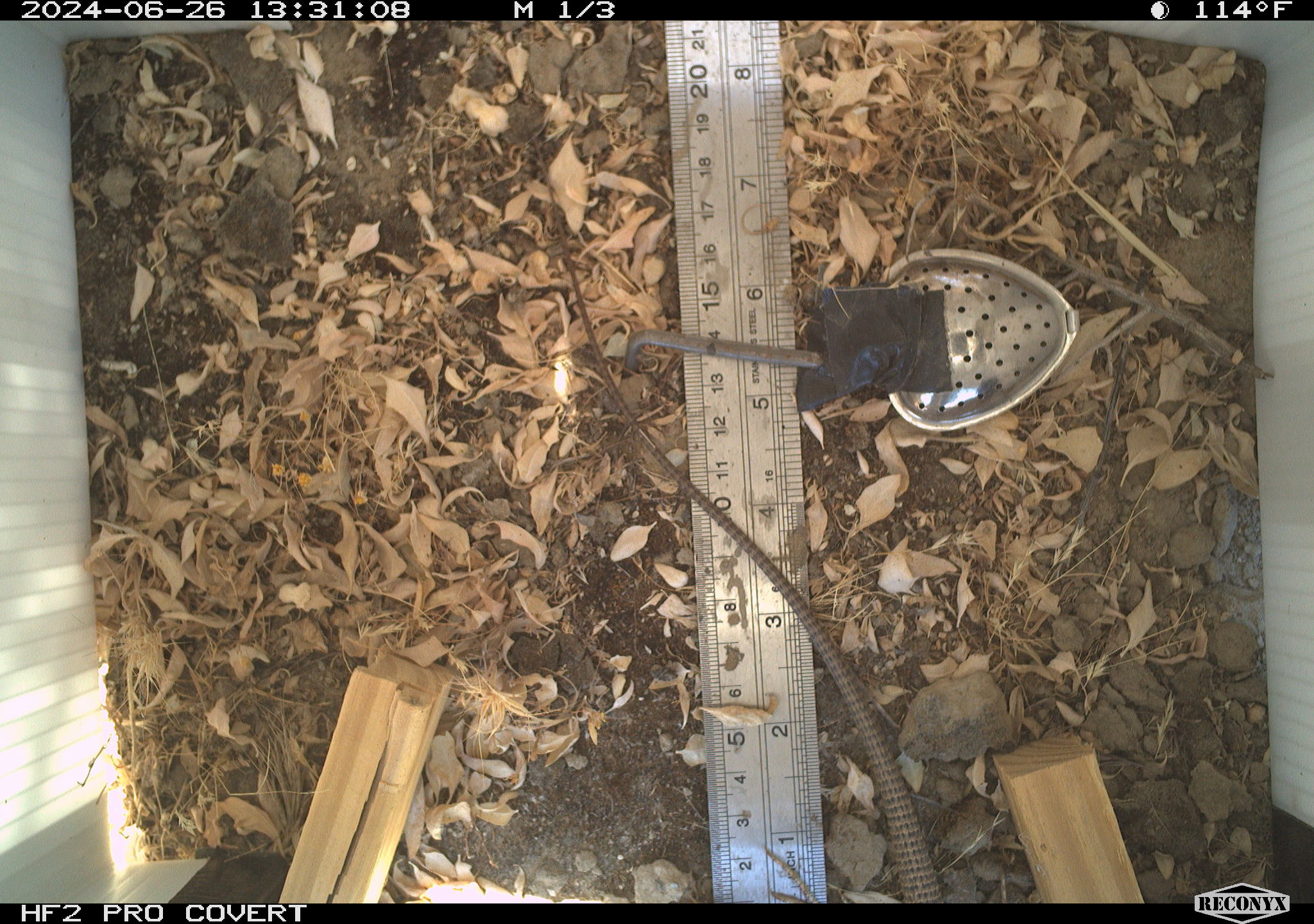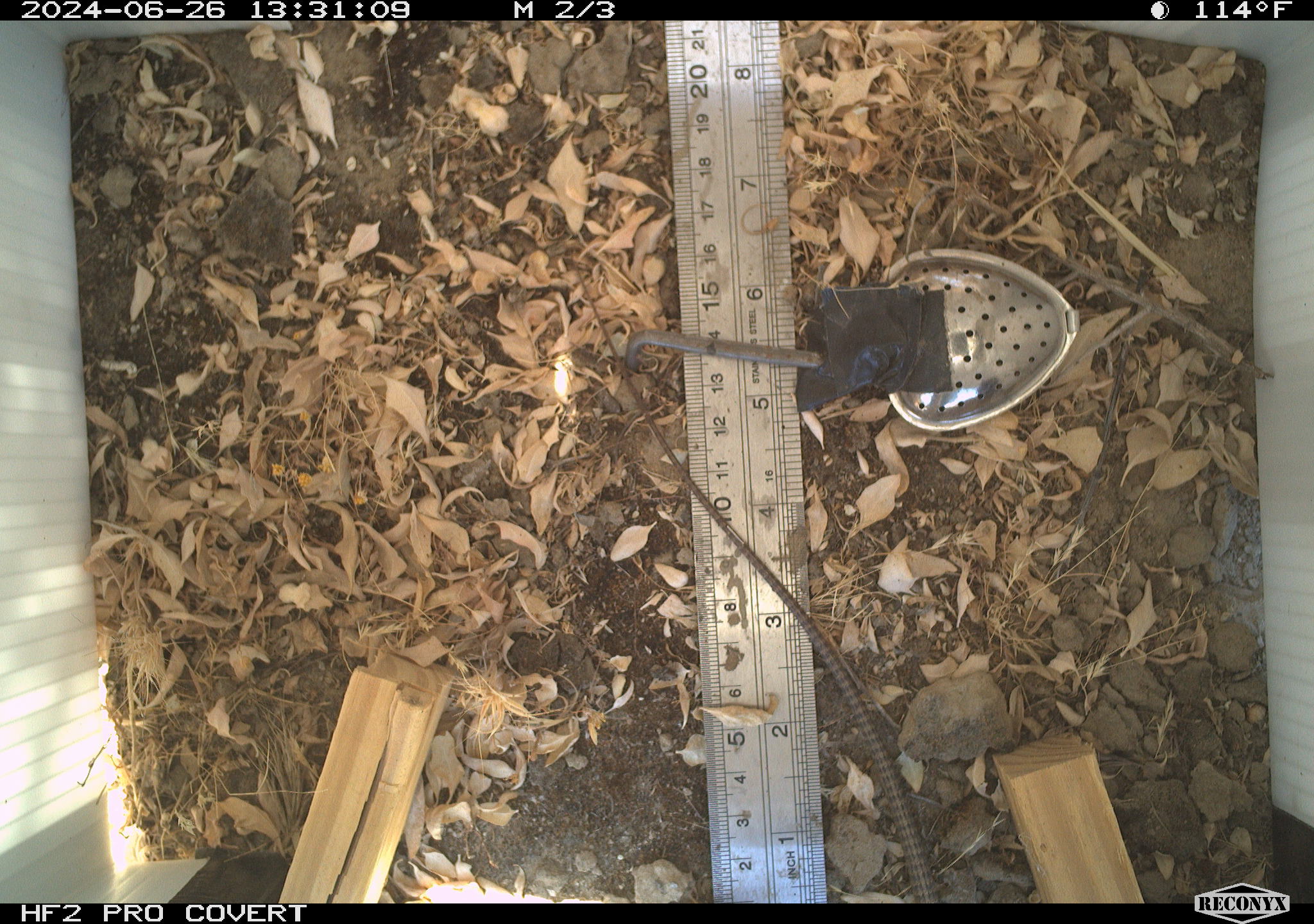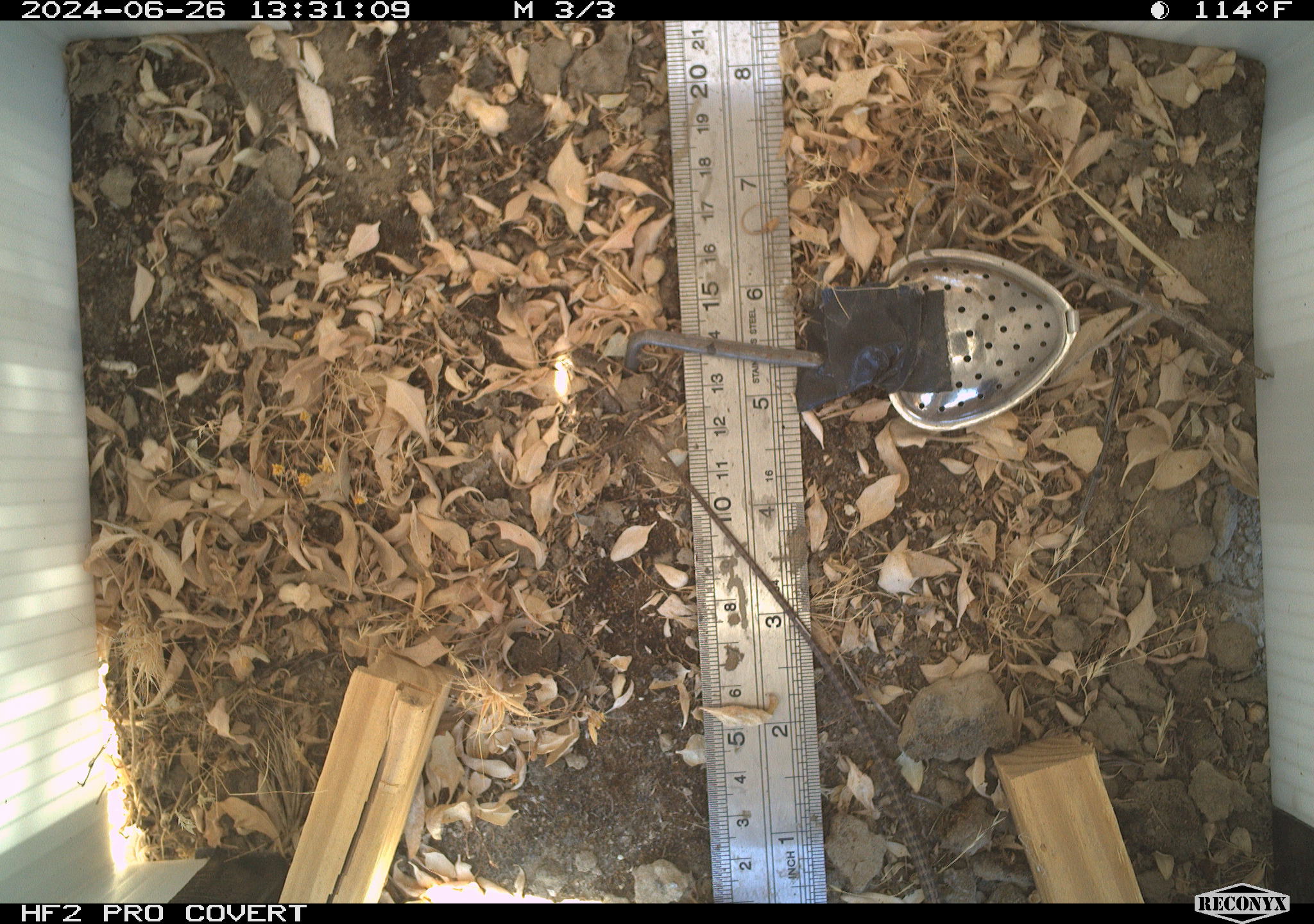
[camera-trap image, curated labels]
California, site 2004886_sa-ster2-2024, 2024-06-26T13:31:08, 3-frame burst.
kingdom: Animalia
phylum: Chordata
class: Reptilia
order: Squamata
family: Teiidae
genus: Aspidoscelis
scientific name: Aspidoscelis tigris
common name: western whiptail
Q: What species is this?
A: Western whiptail (Aspidoscelis tigris).